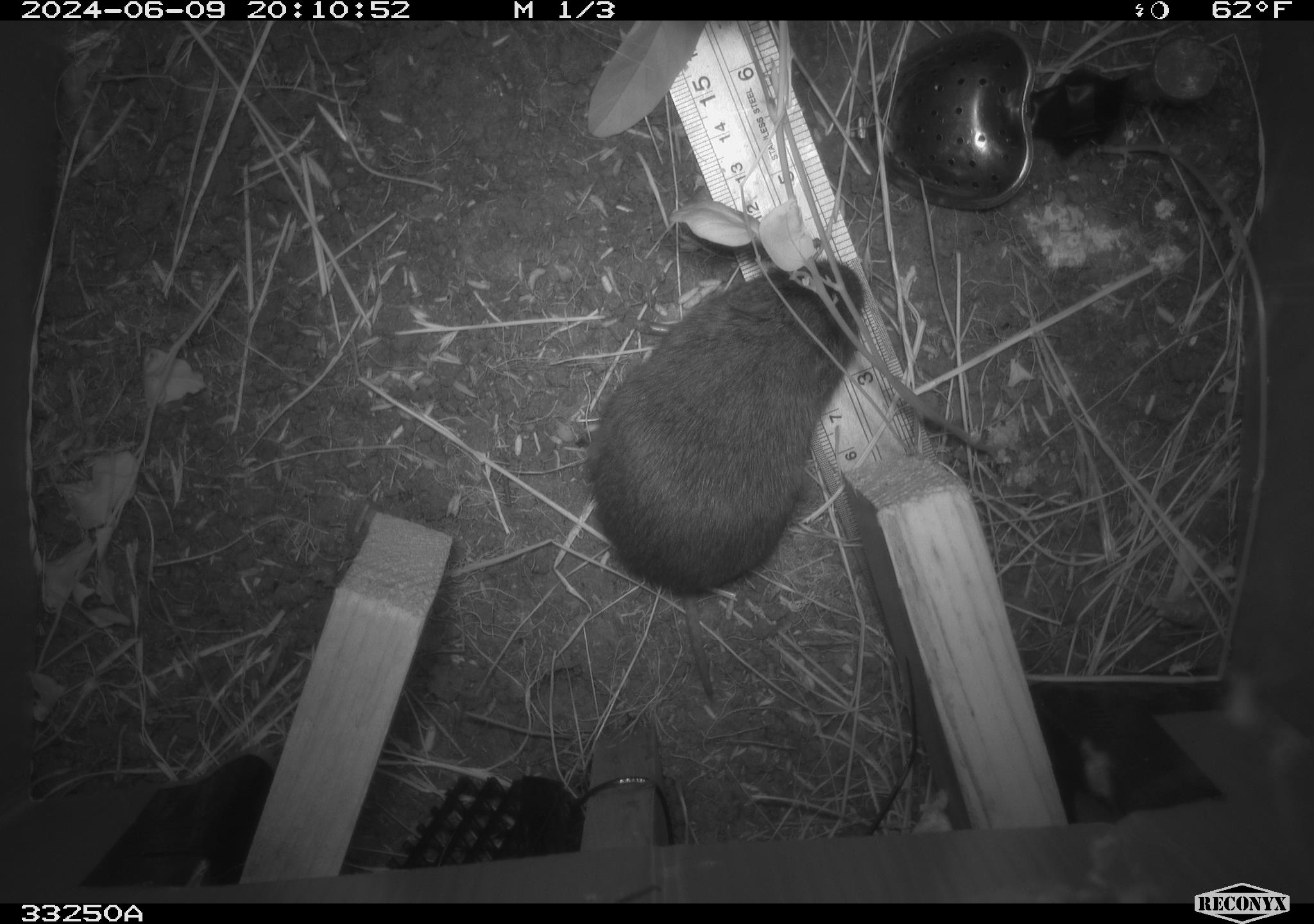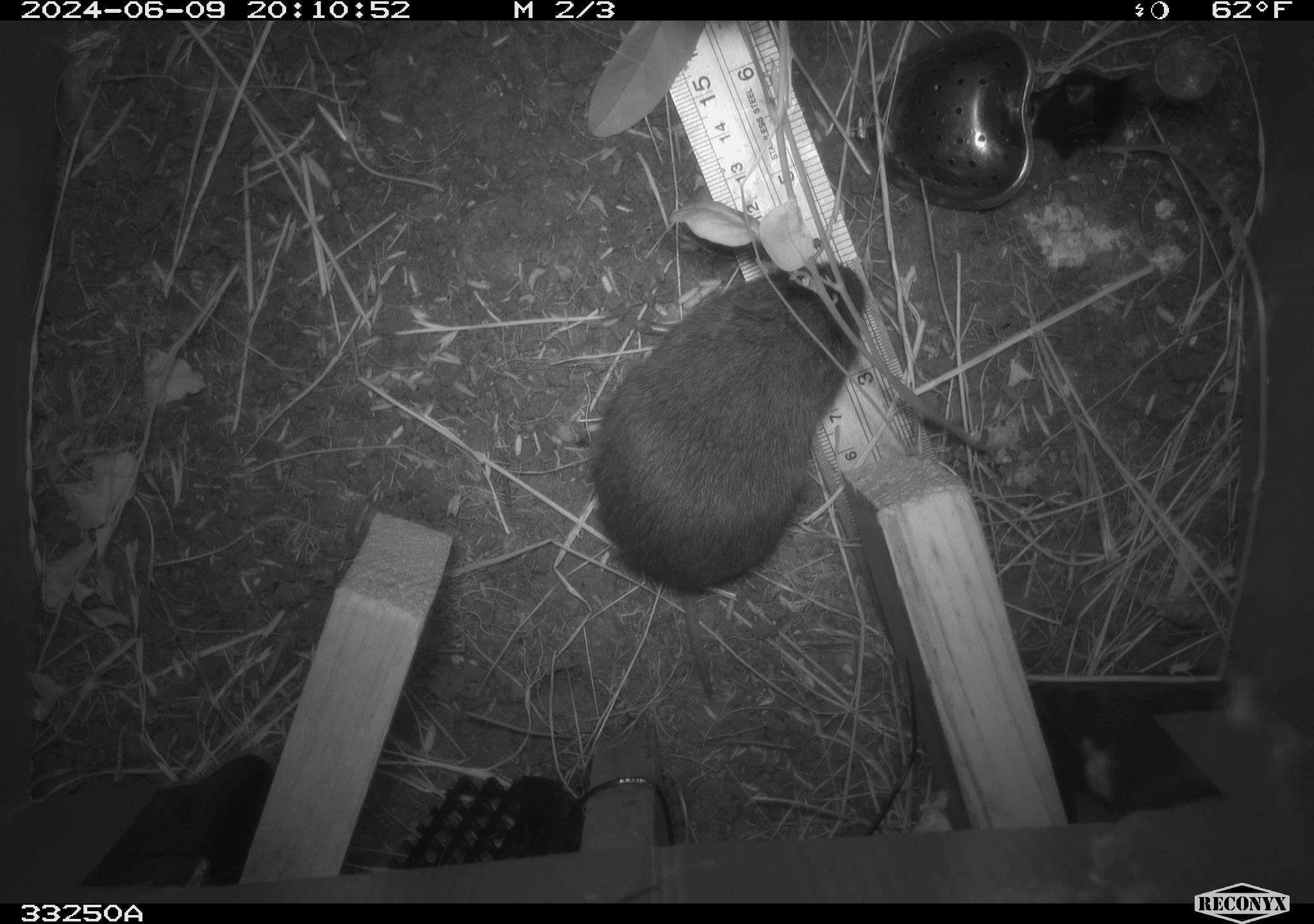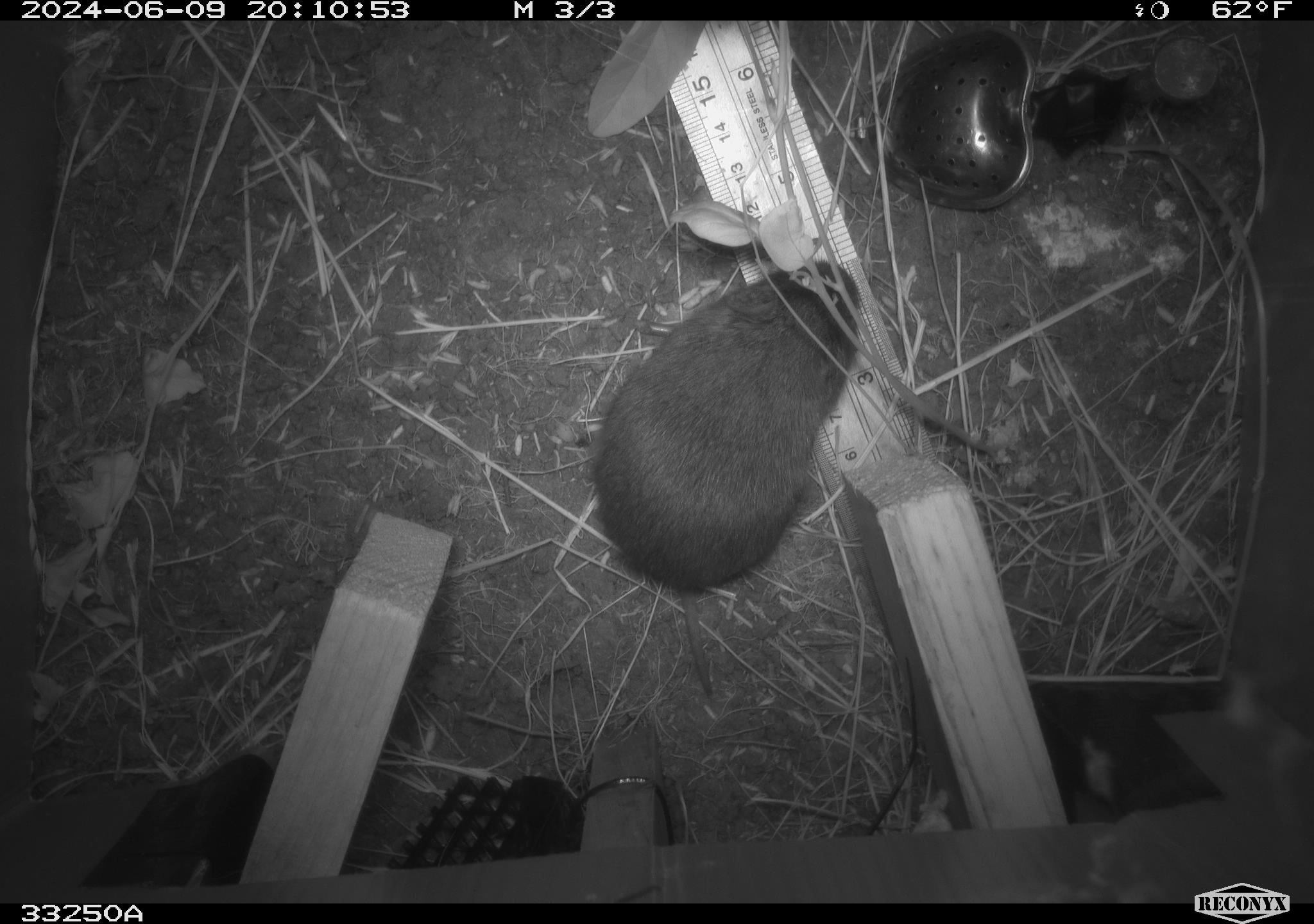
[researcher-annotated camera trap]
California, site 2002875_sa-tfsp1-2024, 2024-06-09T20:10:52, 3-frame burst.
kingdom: Animalia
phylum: Chordata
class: Mammalia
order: Rodentia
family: Cricetidae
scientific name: Arvicolinae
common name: voles, lemmings, and muskrats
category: arvicolinae subfamily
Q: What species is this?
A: Arvicolinae subfamily (voles, lemmings, and muskrats) (Arvicolinae).